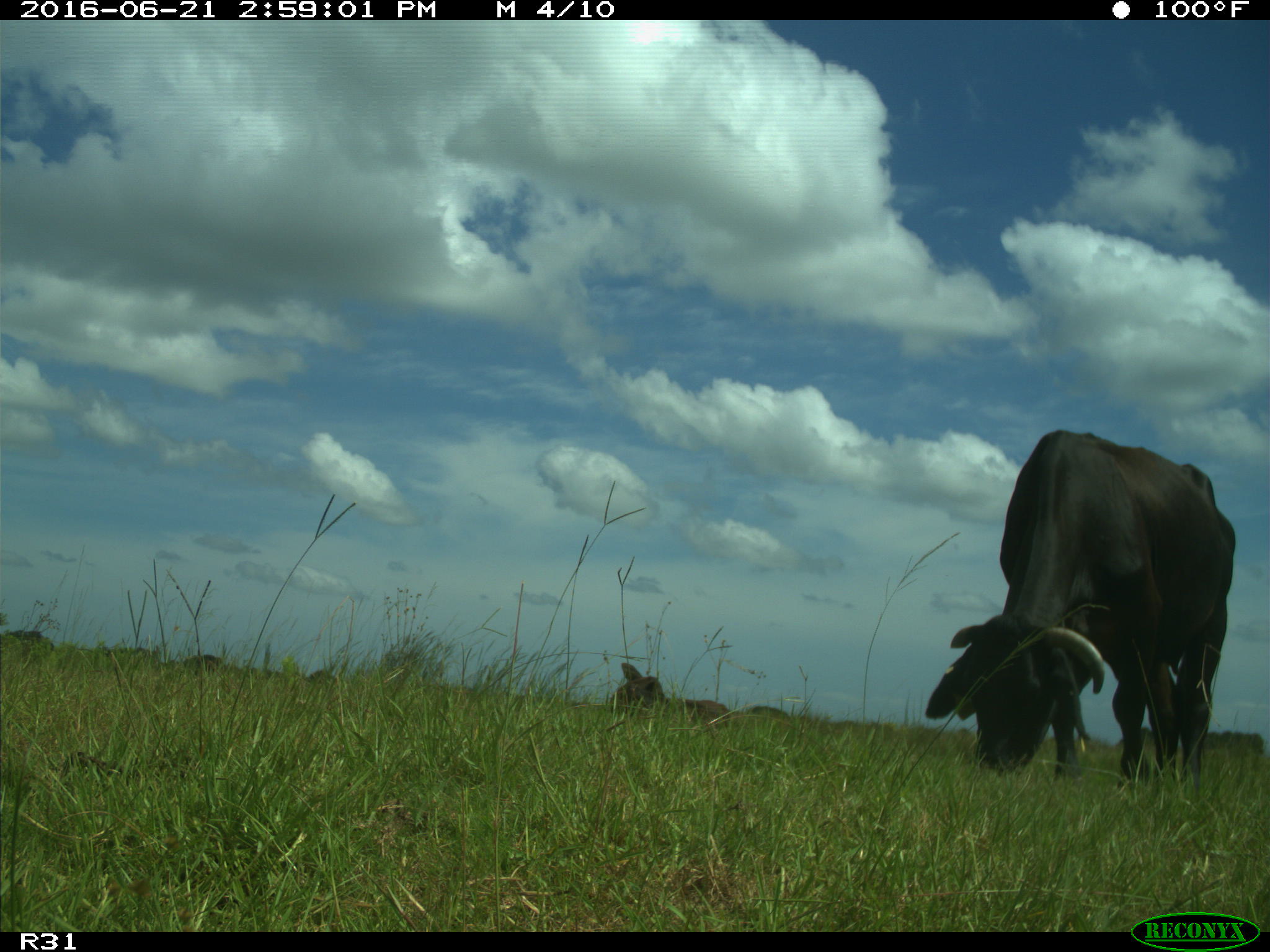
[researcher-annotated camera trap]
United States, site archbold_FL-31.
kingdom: Animalia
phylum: Chordata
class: Mammalia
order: Artiodactyla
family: Bovidae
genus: Bos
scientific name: Bos taurus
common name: domestic cow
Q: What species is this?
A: Bos taurus (domestic cow).